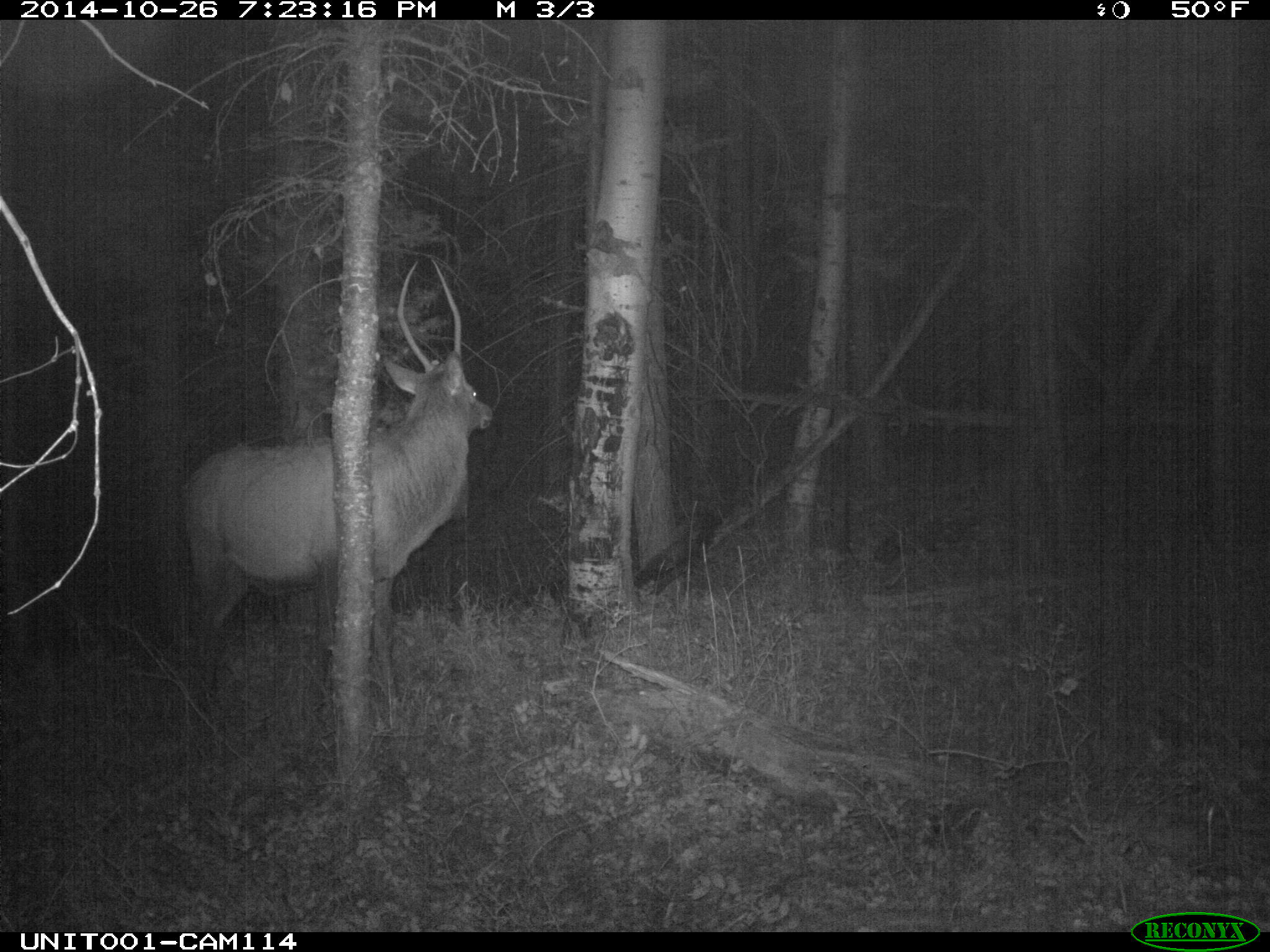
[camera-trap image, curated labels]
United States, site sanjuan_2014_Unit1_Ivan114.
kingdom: Animalia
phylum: Chordata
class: Mammalia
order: Artiodactyla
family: Cervidae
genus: Cervus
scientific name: Cervus elaphus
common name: red deer